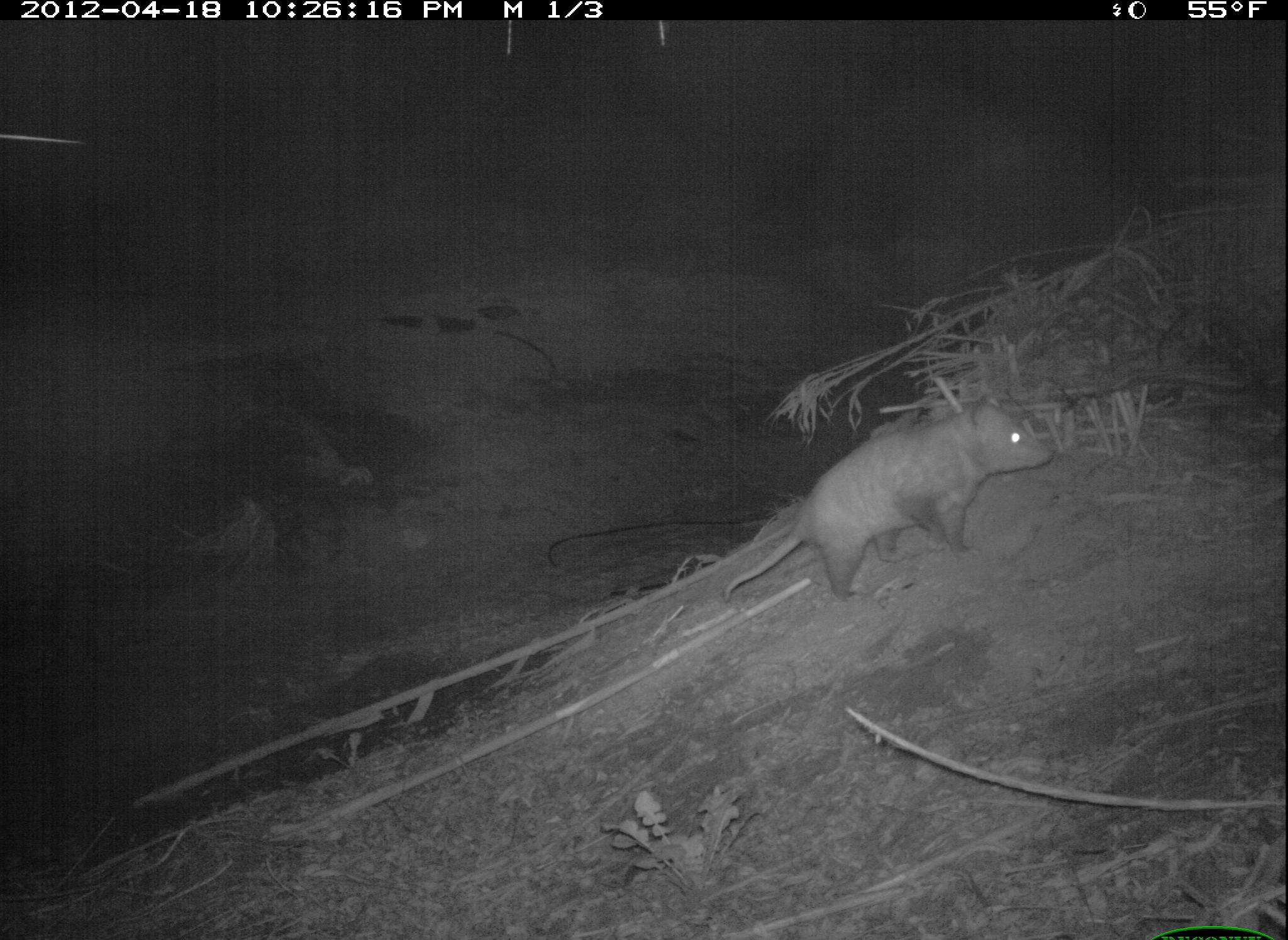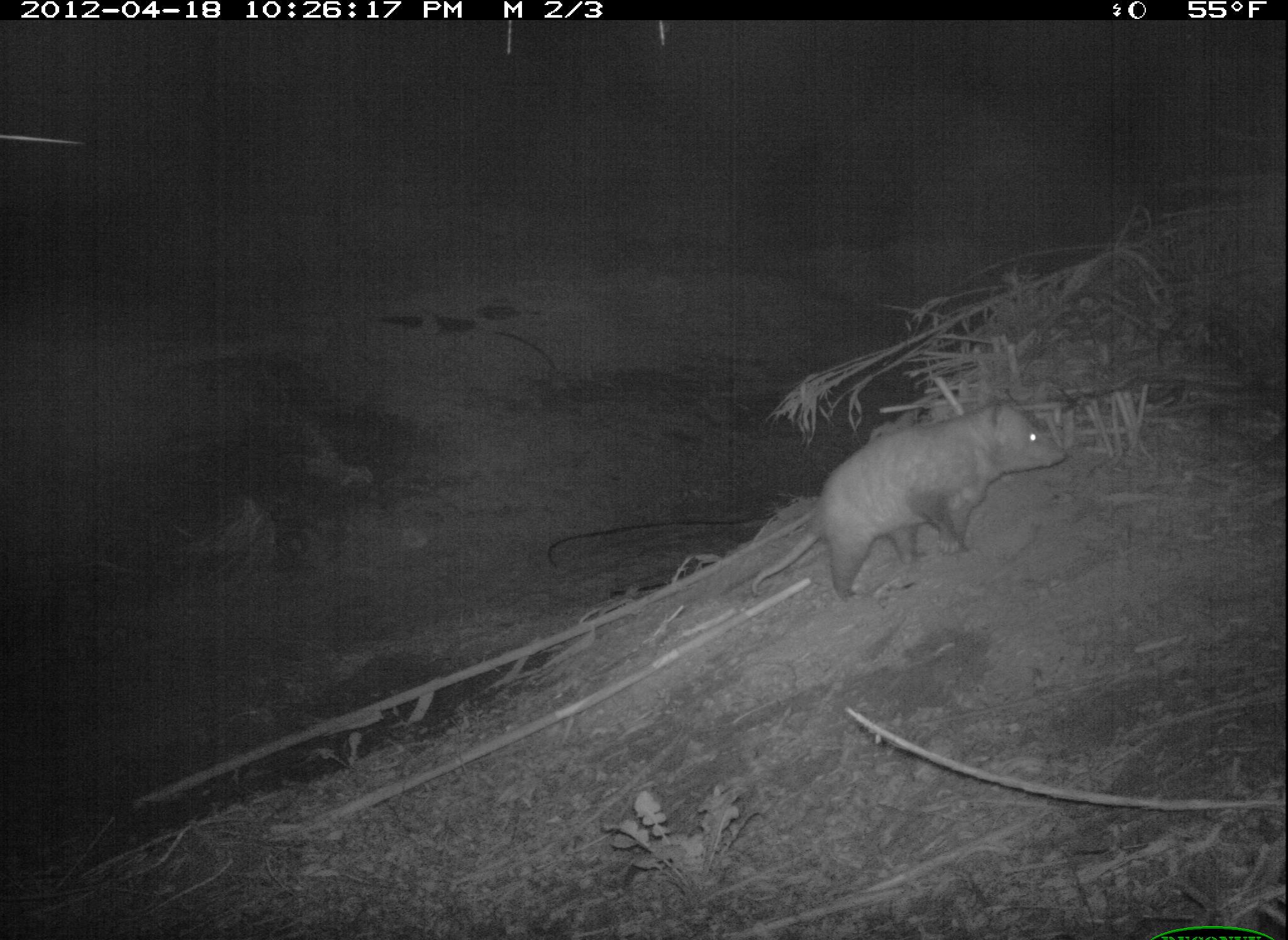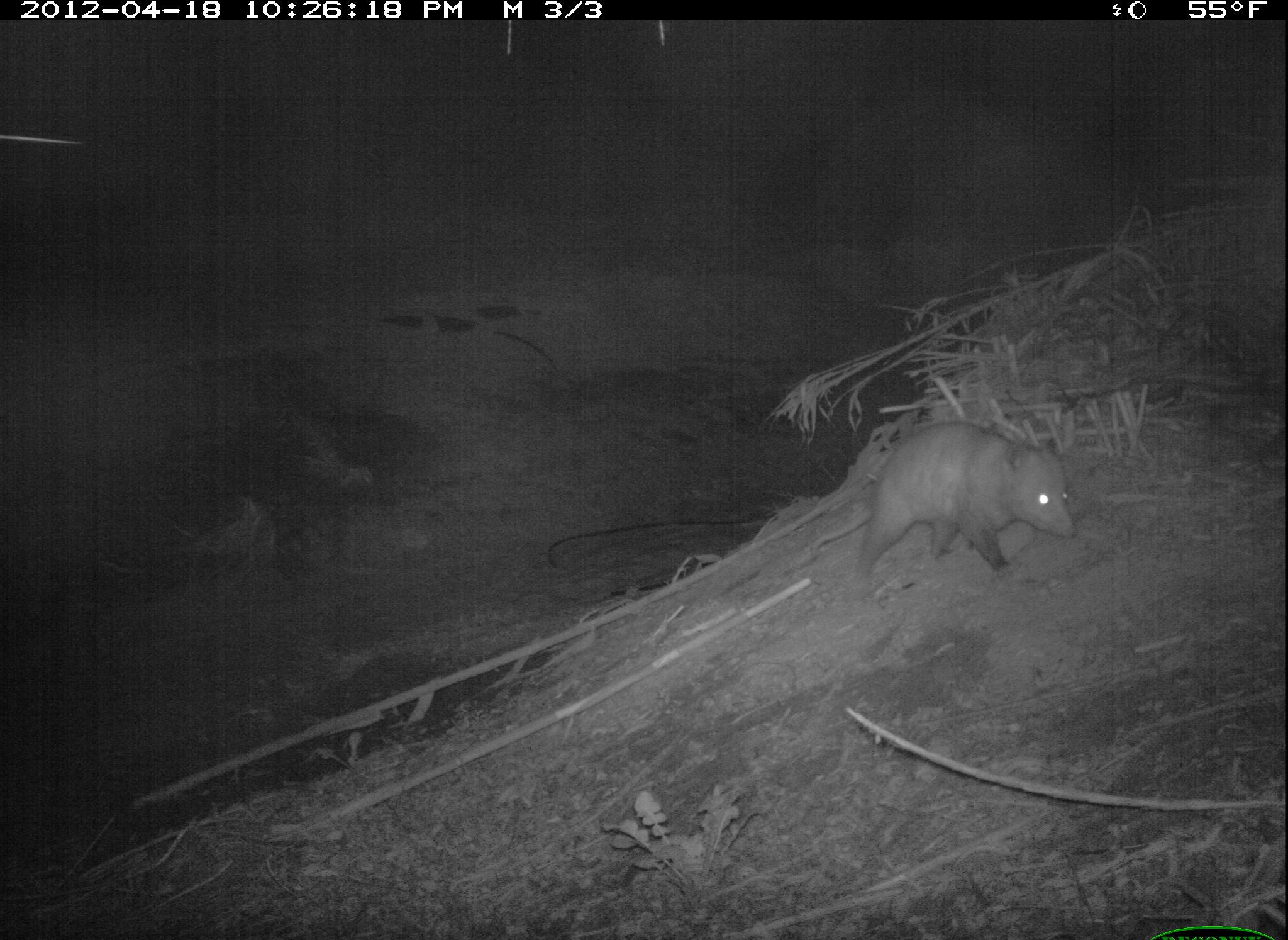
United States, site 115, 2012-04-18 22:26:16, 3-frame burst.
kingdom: Animalia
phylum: Chordata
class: Mammalia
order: Didelphimorphia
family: Didelphidae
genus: Didelphis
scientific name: Didelphis virginiana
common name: virginia opossum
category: opossum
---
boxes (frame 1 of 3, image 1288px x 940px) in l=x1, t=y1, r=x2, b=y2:
opossum: l=708, t=393, r=1064, b=609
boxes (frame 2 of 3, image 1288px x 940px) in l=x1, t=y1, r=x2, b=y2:
opossum: l=734, t=396, r=1087, b=614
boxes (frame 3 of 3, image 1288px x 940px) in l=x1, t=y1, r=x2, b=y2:
opossum: l=818, t=406, r=1082, b=593